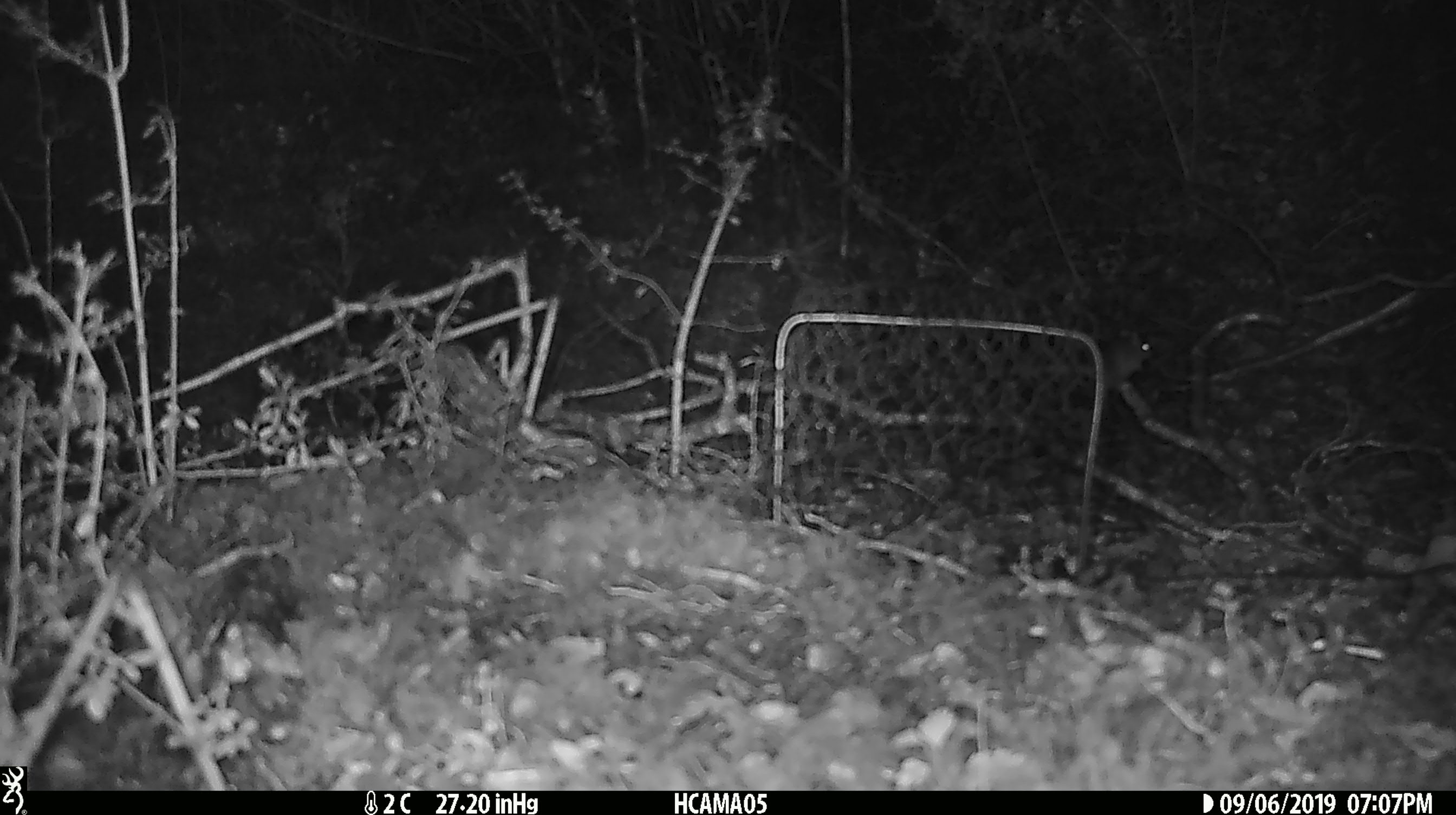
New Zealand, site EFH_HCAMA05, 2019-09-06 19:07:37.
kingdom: Animalia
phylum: Chordata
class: Mammalia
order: Rodentia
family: Muridae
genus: Mus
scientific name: Mus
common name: mouse